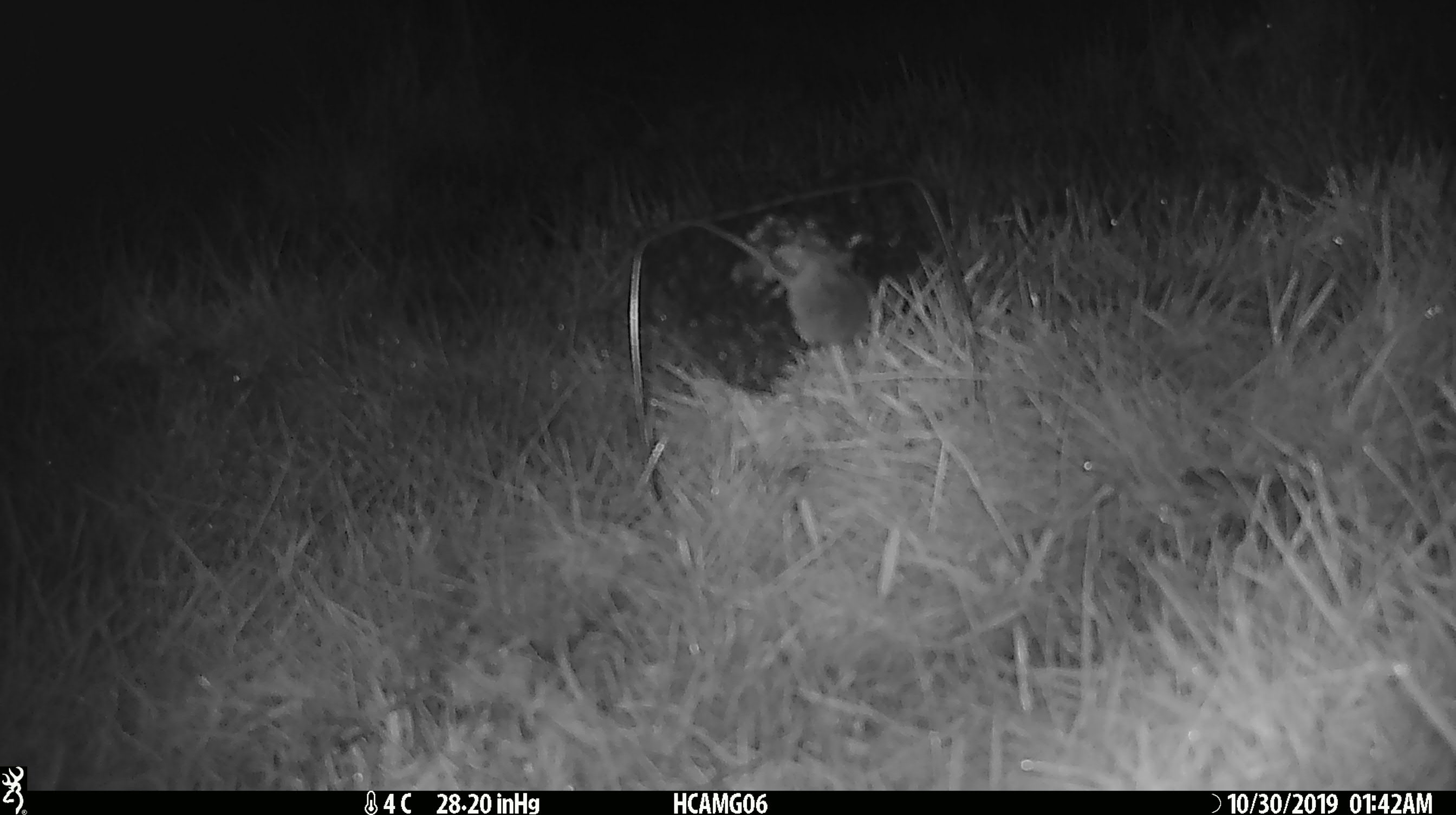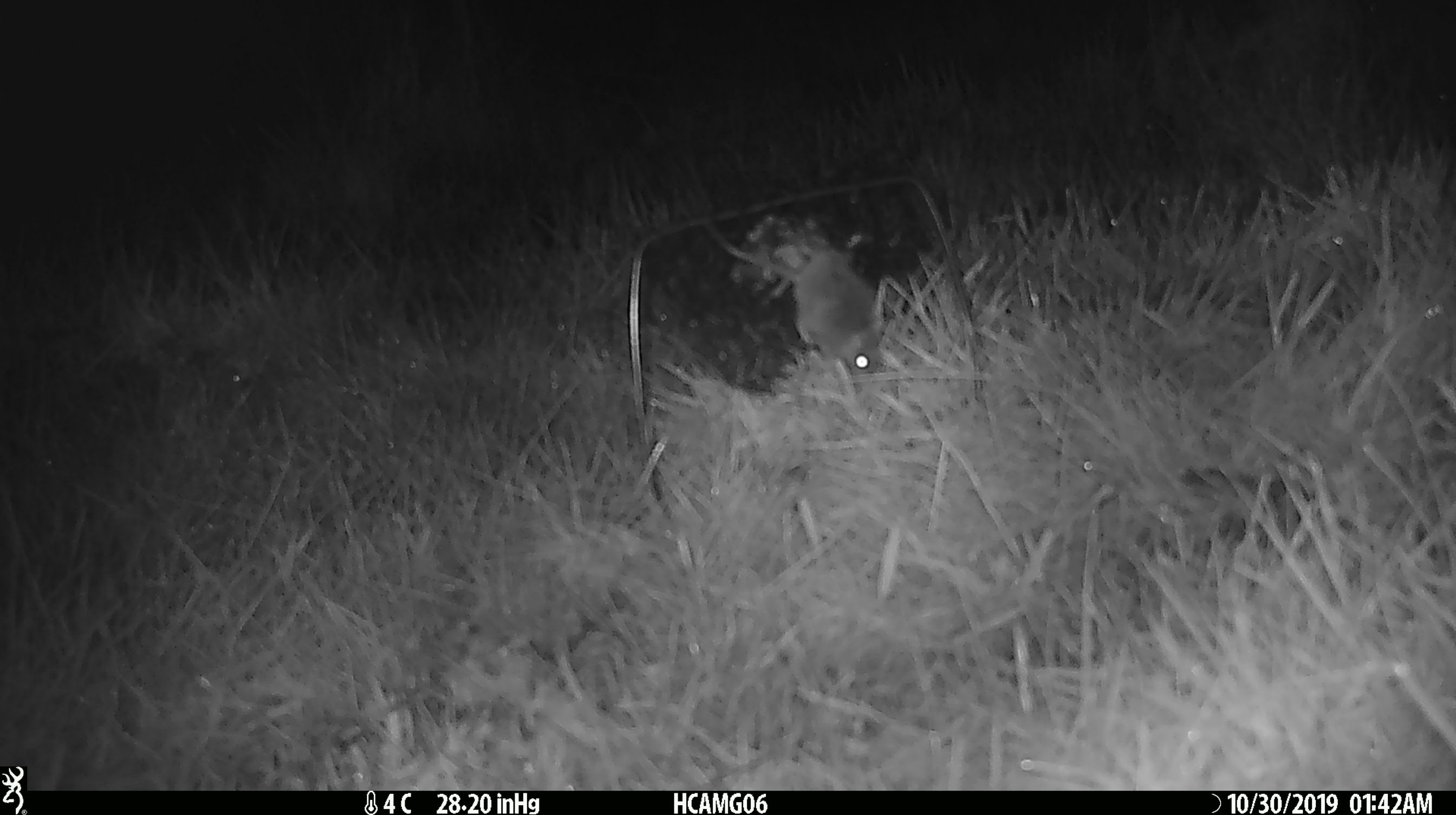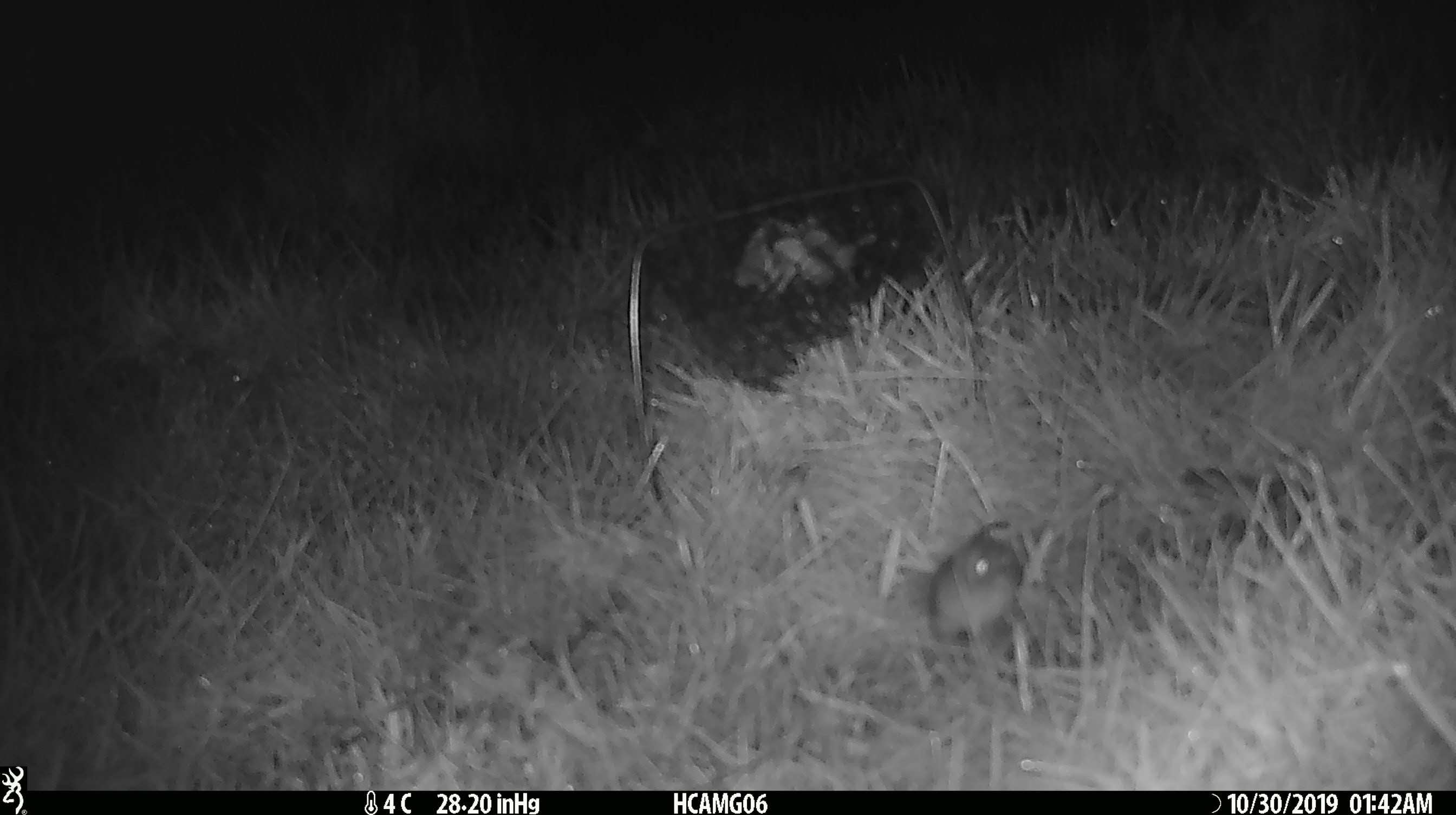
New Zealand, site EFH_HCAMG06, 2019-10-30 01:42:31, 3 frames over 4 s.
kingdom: Animalia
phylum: Chordata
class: Mammalia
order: Rodentia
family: Muridae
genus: Mus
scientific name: Mus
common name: mouse